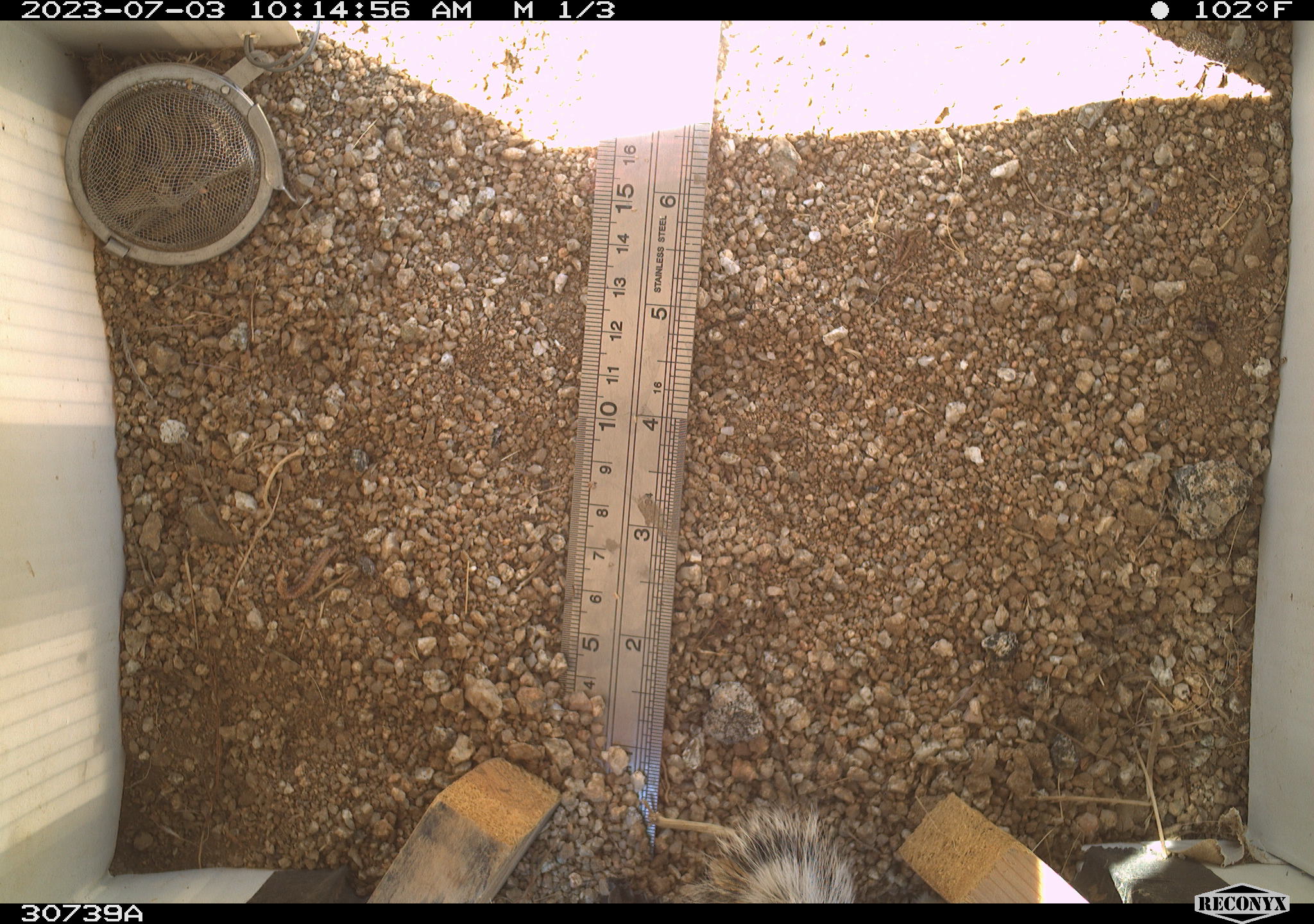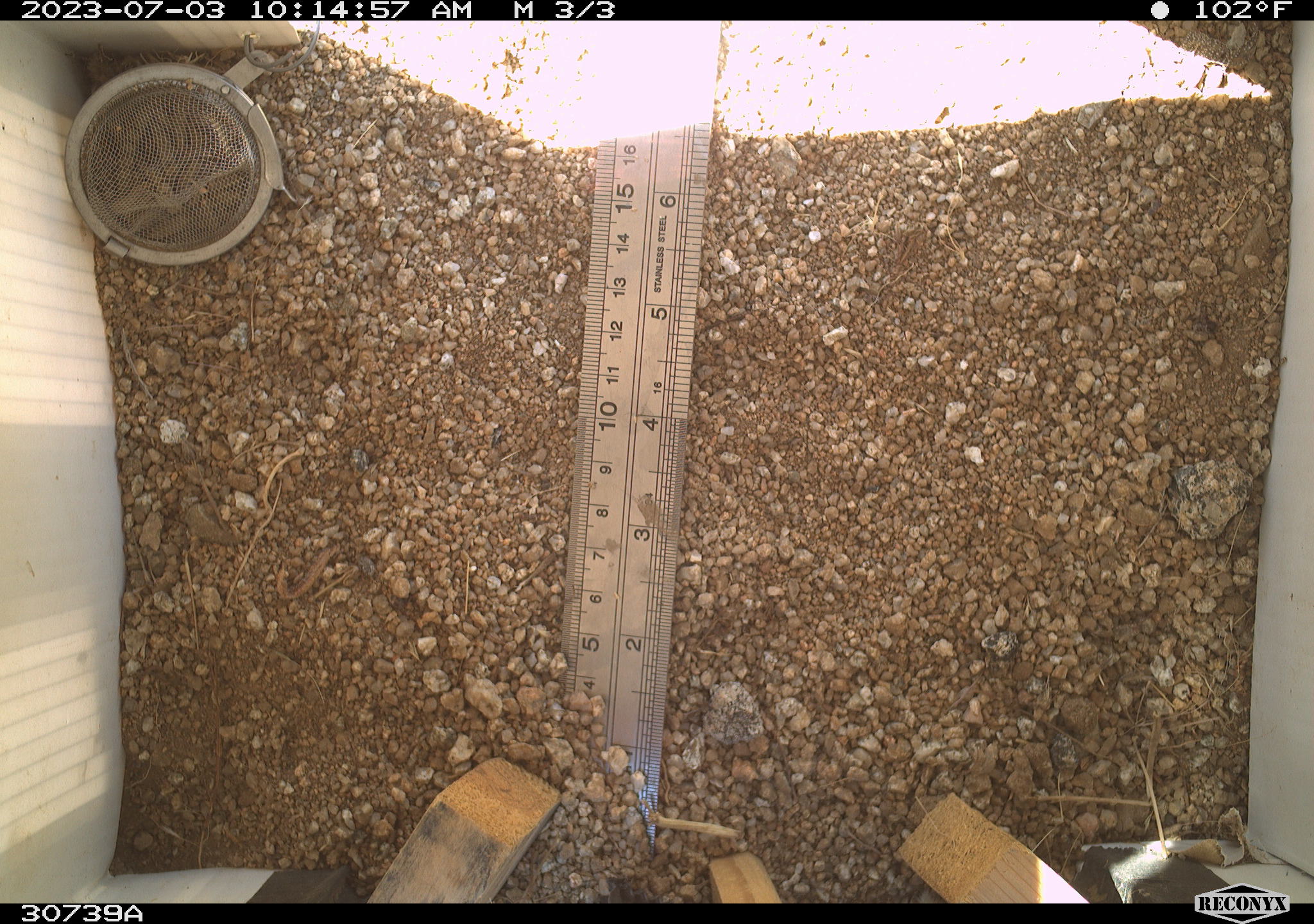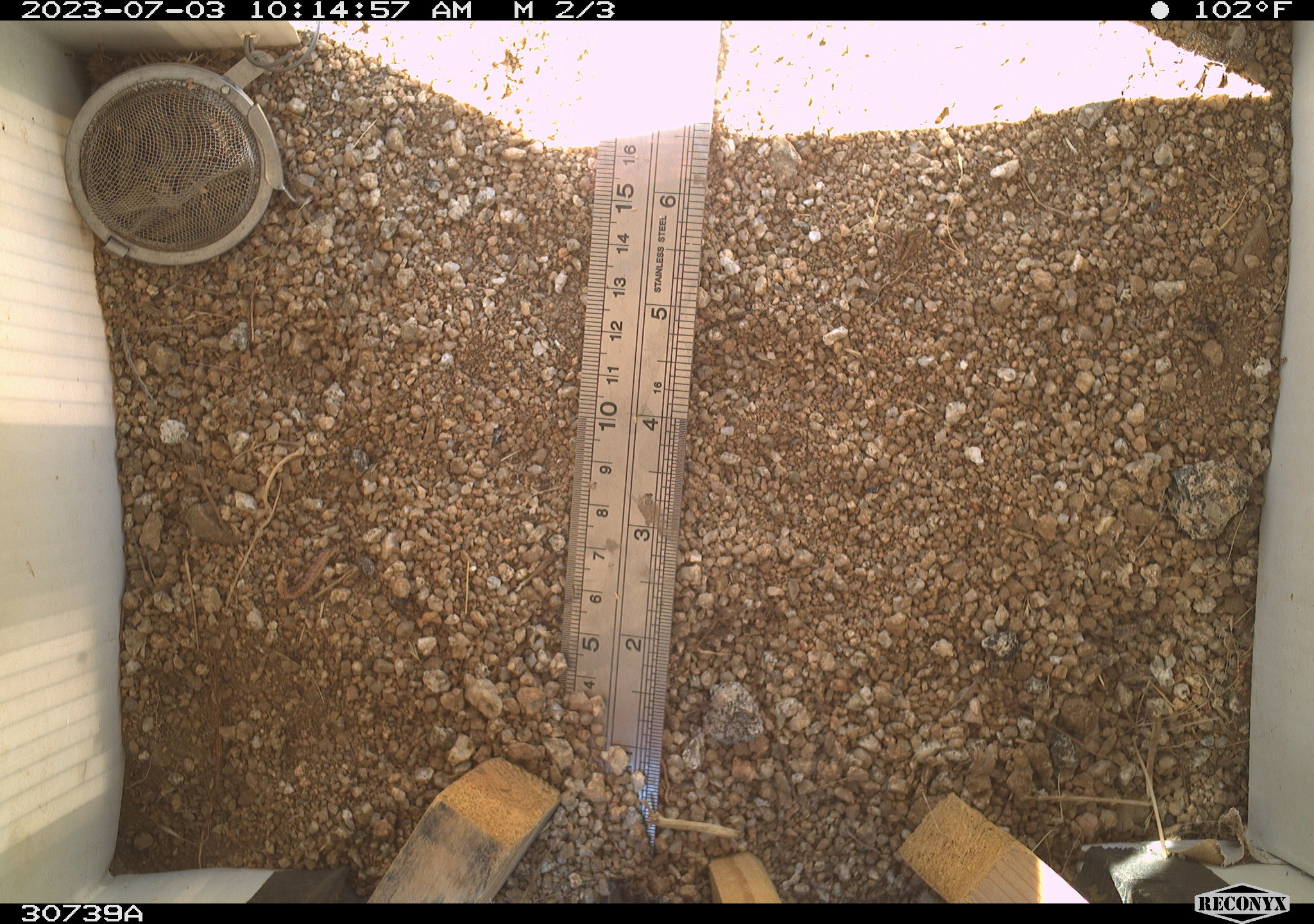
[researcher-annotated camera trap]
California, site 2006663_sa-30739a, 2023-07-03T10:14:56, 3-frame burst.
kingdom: Animalia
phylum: Chordata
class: Mammalia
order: Rodentia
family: Sciuridae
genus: Ammospermophilus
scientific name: Ammospermophilus leucurus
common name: white-tailed antelope squirrel